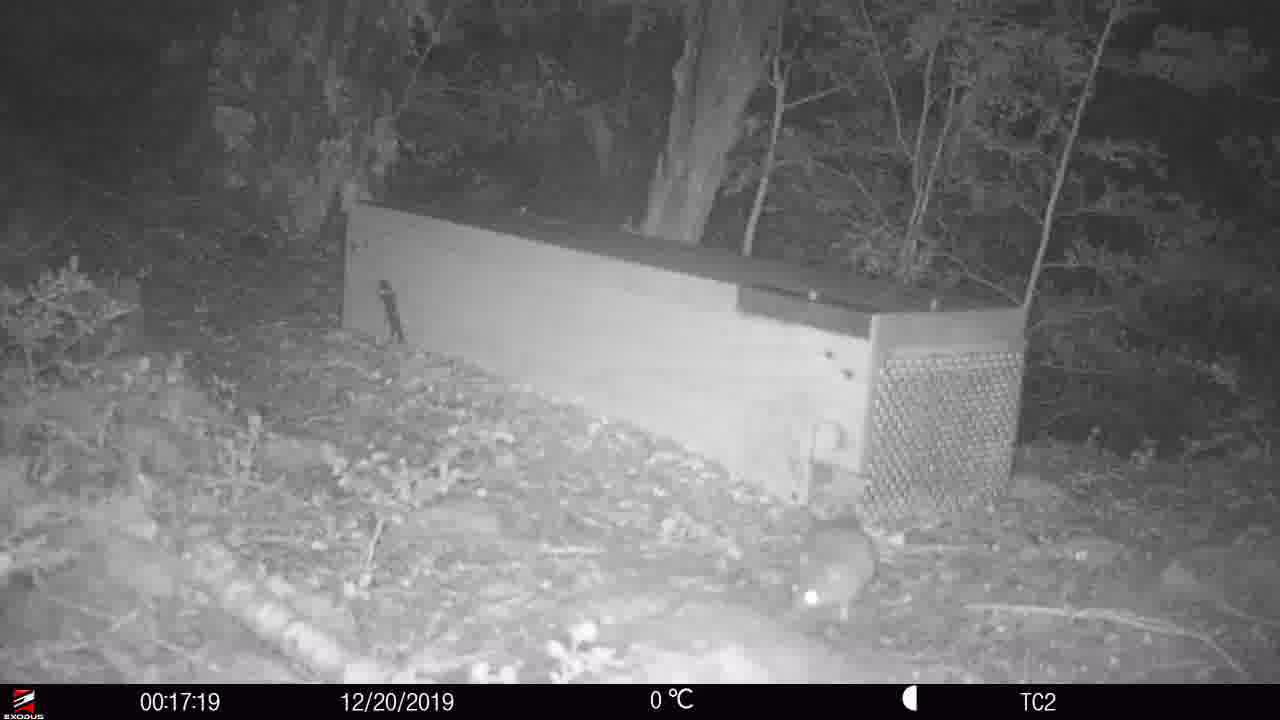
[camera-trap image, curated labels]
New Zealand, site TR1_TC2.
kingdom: Animalia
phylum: Chordata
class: Mammalia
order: Rodentia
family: Muridae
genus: Rattus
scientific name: Rattus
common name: rat